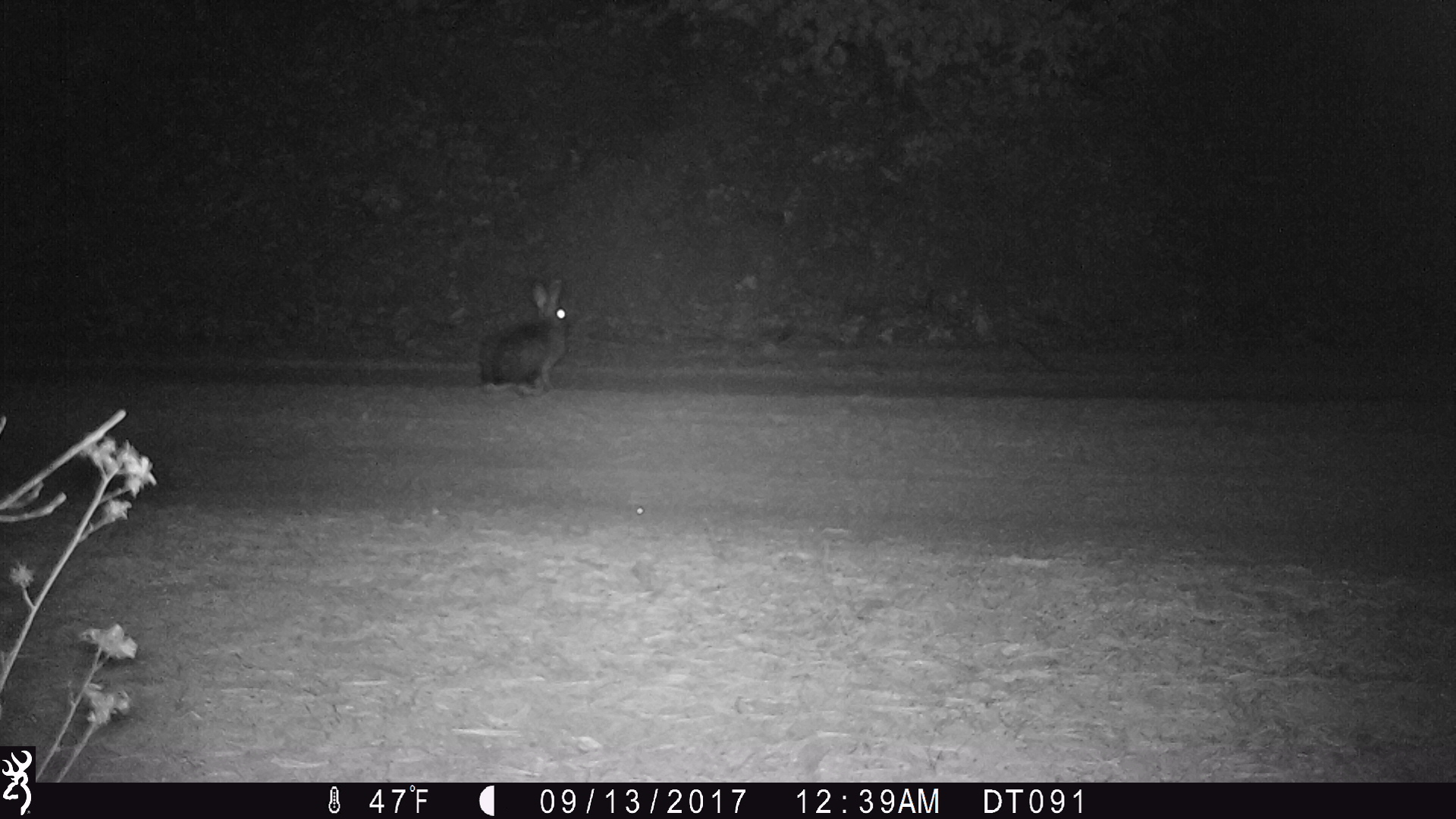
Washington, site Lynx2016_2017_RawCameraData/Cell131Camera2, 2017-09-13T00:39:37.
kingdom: Animalia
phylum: Chordata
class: Mammalia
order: Lagomorpha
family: Leporidae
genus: Lepus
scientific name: Lepus americanus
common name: snowshoe hare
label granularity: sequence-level